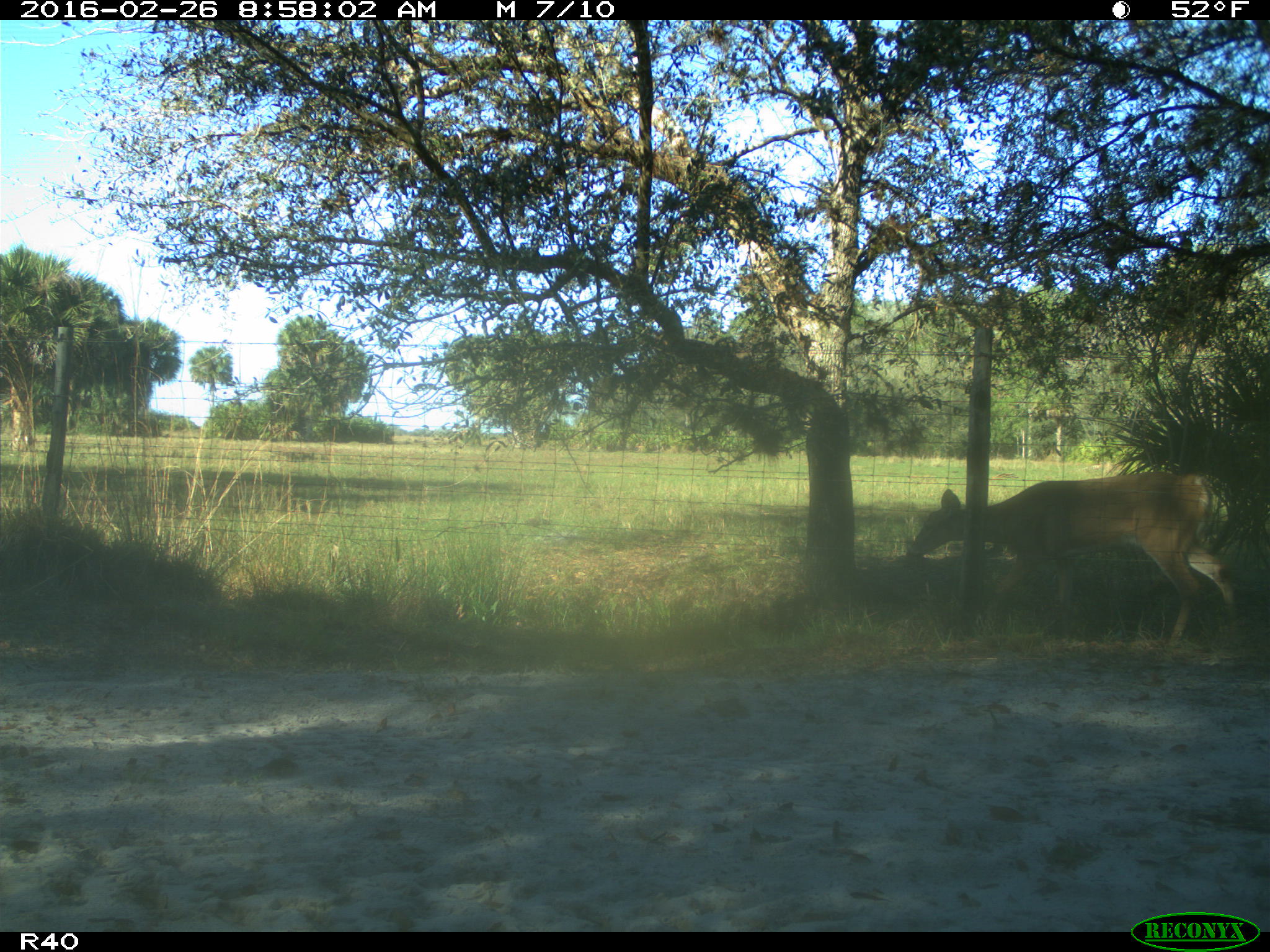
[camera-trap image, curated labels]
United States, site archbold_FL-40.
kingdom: Animalia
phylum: Chordata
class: Mammalia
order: Artiodactyla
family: Cervidae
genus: Odocoileus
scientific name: Odocoileus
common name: deer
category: unidentified deer